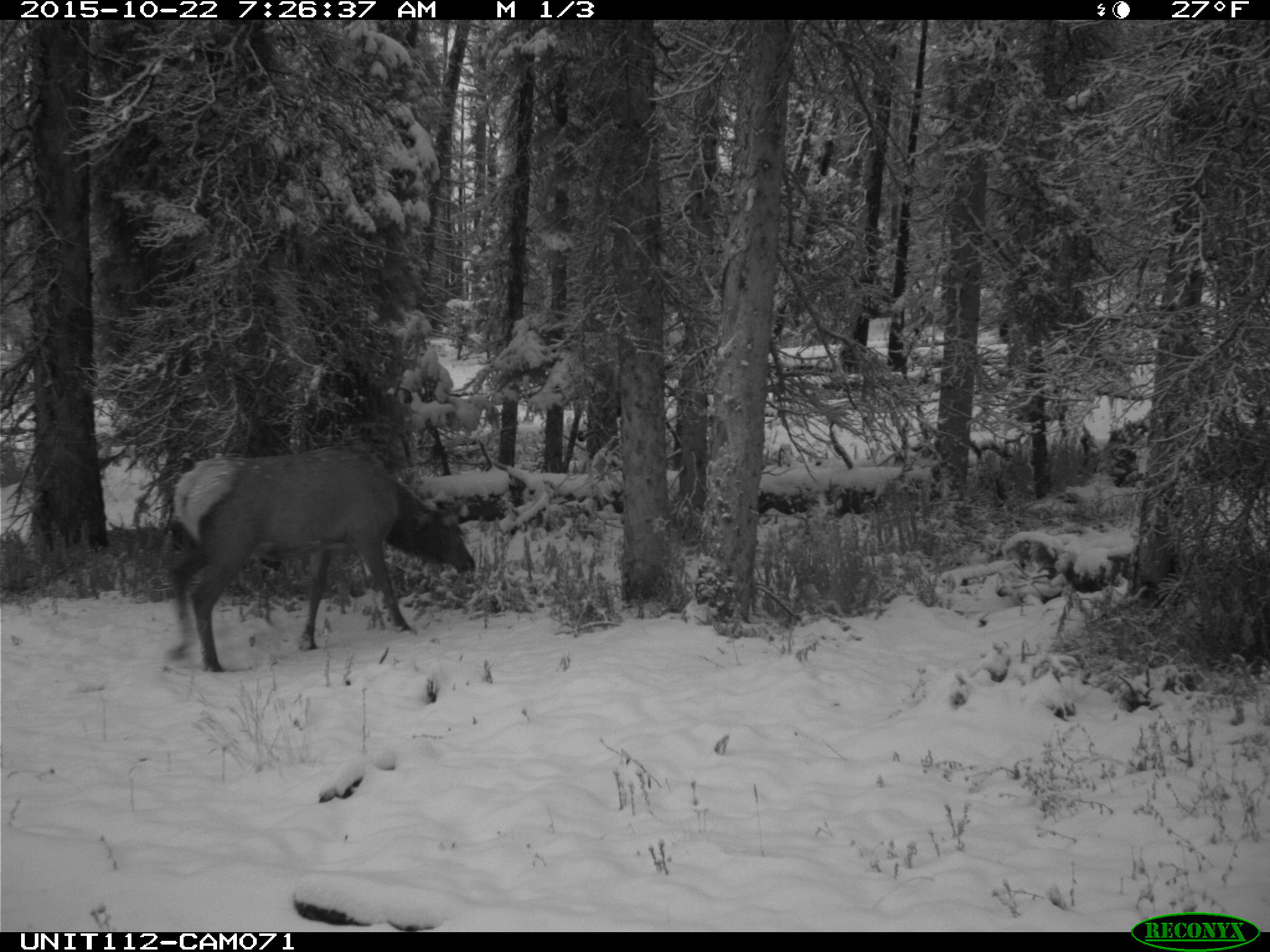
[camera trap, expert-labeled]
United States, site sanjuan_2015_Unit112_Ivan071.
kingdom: Animalia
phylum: Chordata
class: Mammalia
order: Artiodactyla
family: Cervidae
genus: Cervus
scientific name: Cervus elaphus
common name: red deer